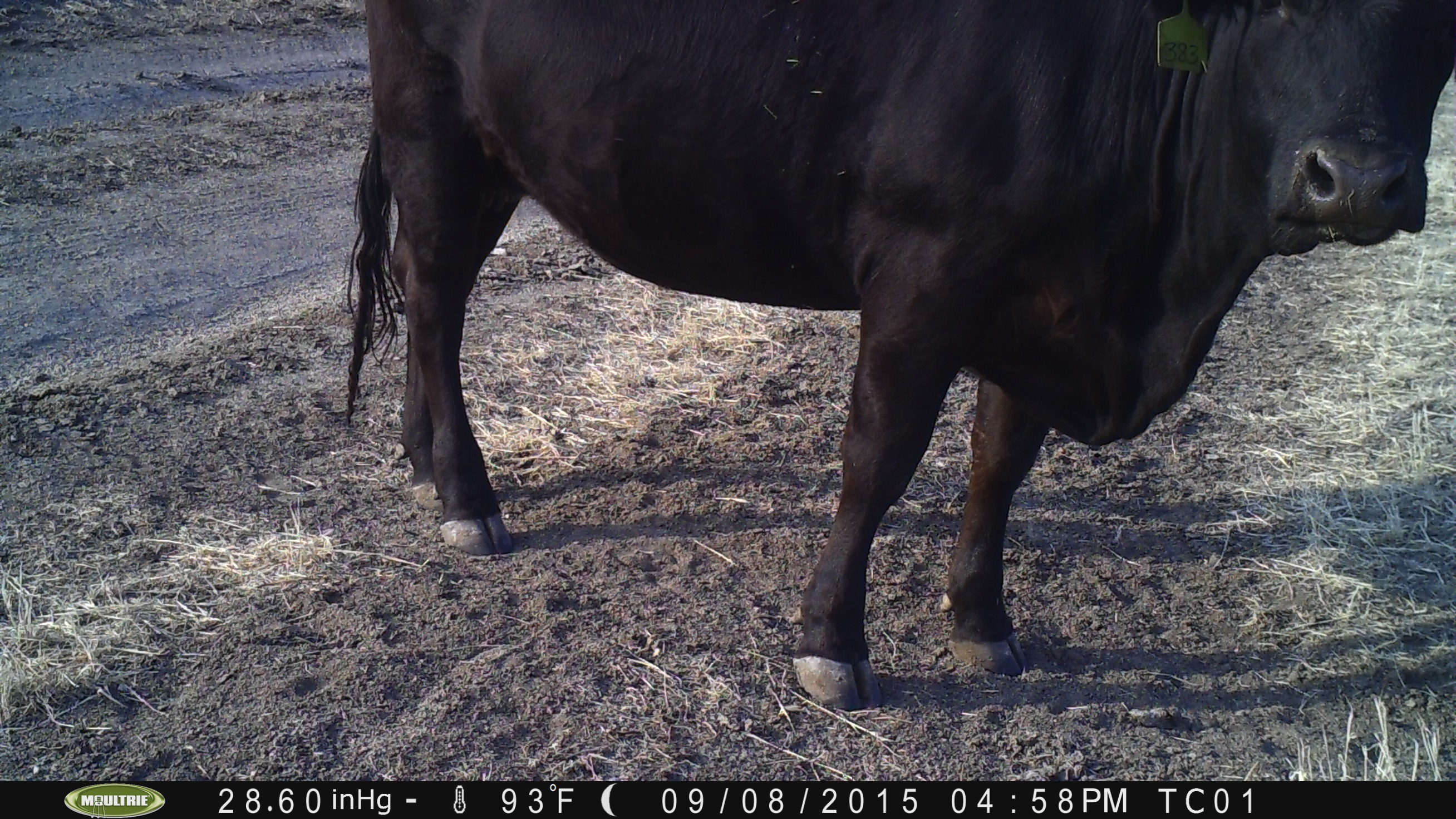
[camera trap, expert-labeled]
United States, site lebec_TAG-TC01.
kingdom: Animalia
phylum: Chordata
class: Mammalia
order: Artiodactyla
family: Bovidae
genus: Bos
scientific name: Bos taurus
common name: domestic cow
Bos taurus (domestic cow).